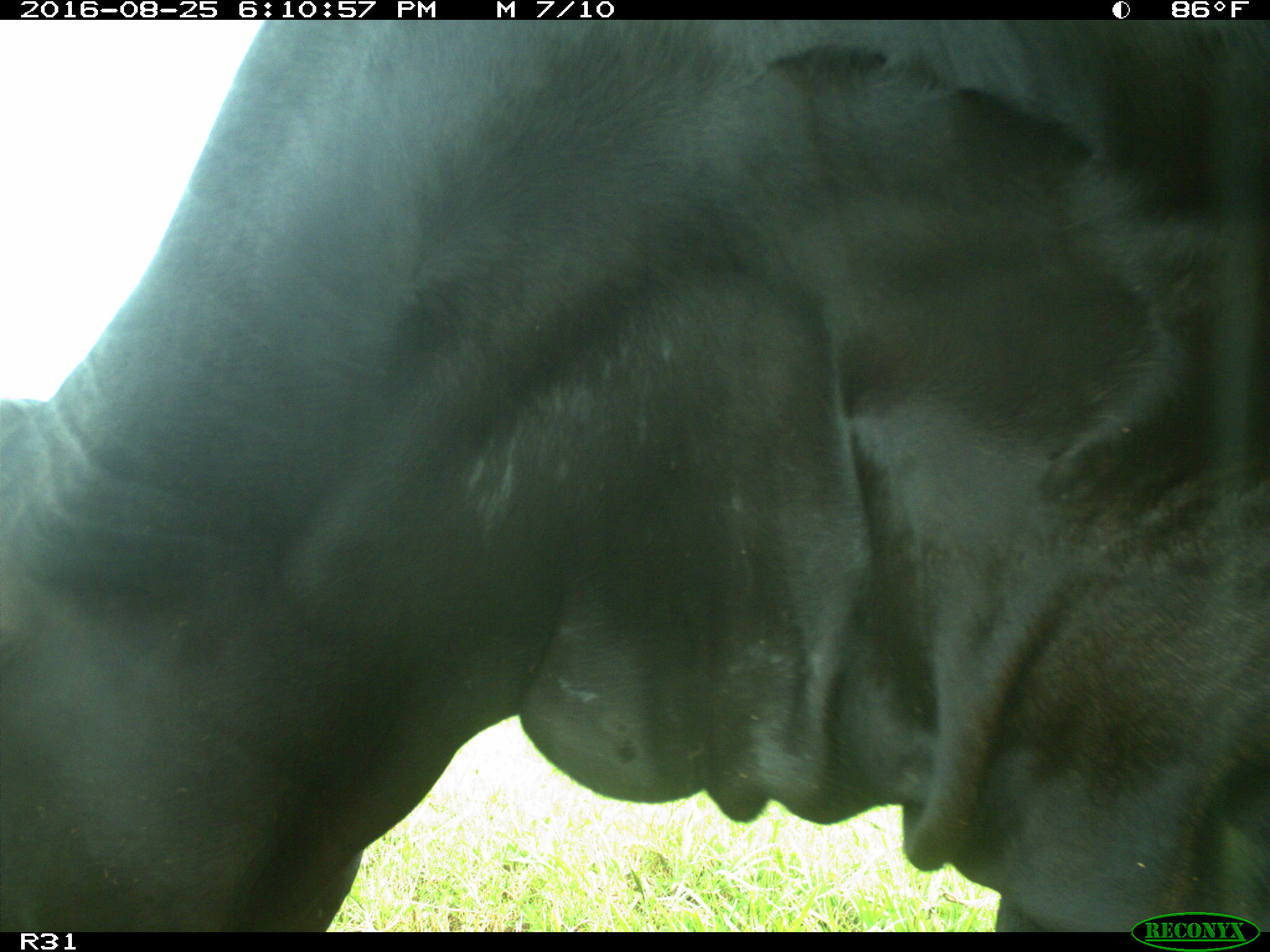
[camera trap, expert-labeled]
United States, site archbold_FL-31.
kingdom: Animalia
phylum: Chordata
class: Mammalia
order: Artiodactyla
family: Bovidae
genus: Bos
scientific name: Bos taurus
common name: domestic cow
Bos taurus (domestic cow).